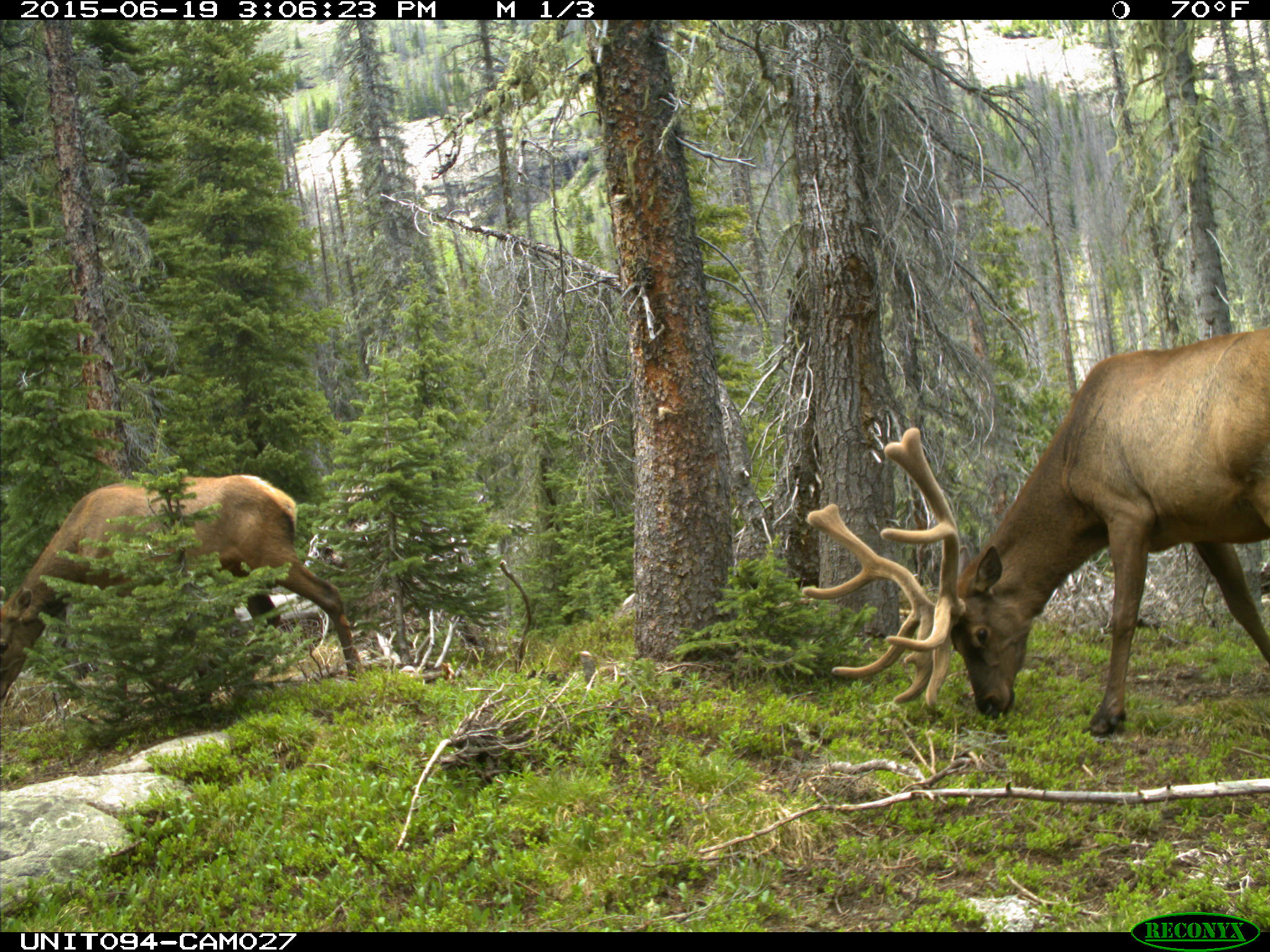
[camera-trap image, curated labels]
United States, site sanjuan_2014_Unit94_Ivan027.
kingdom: Animalia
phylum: Chordata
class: Mammalia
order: Artiodactyla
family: Cervidae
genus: Cervus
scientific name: Cervus elaphus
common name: red deer